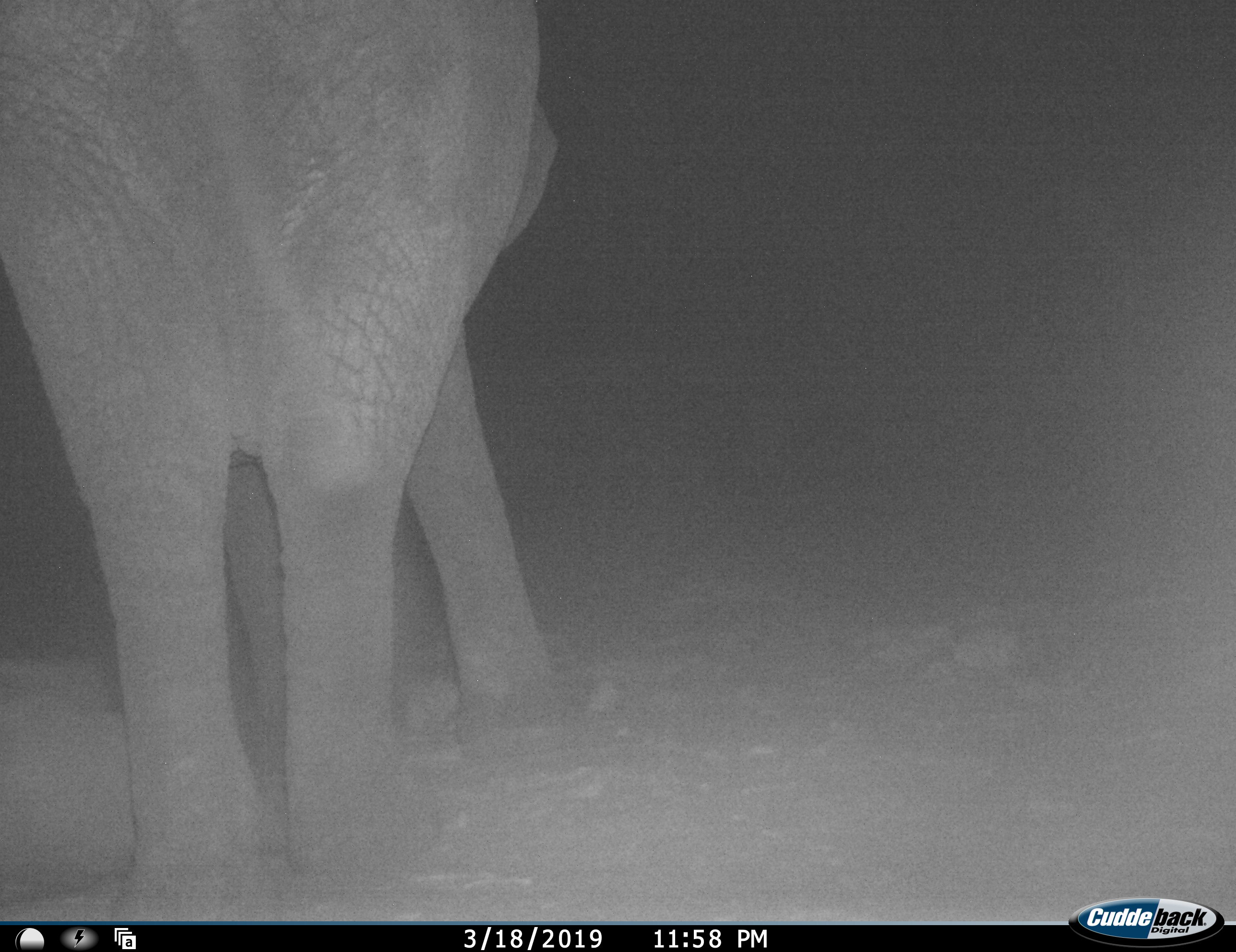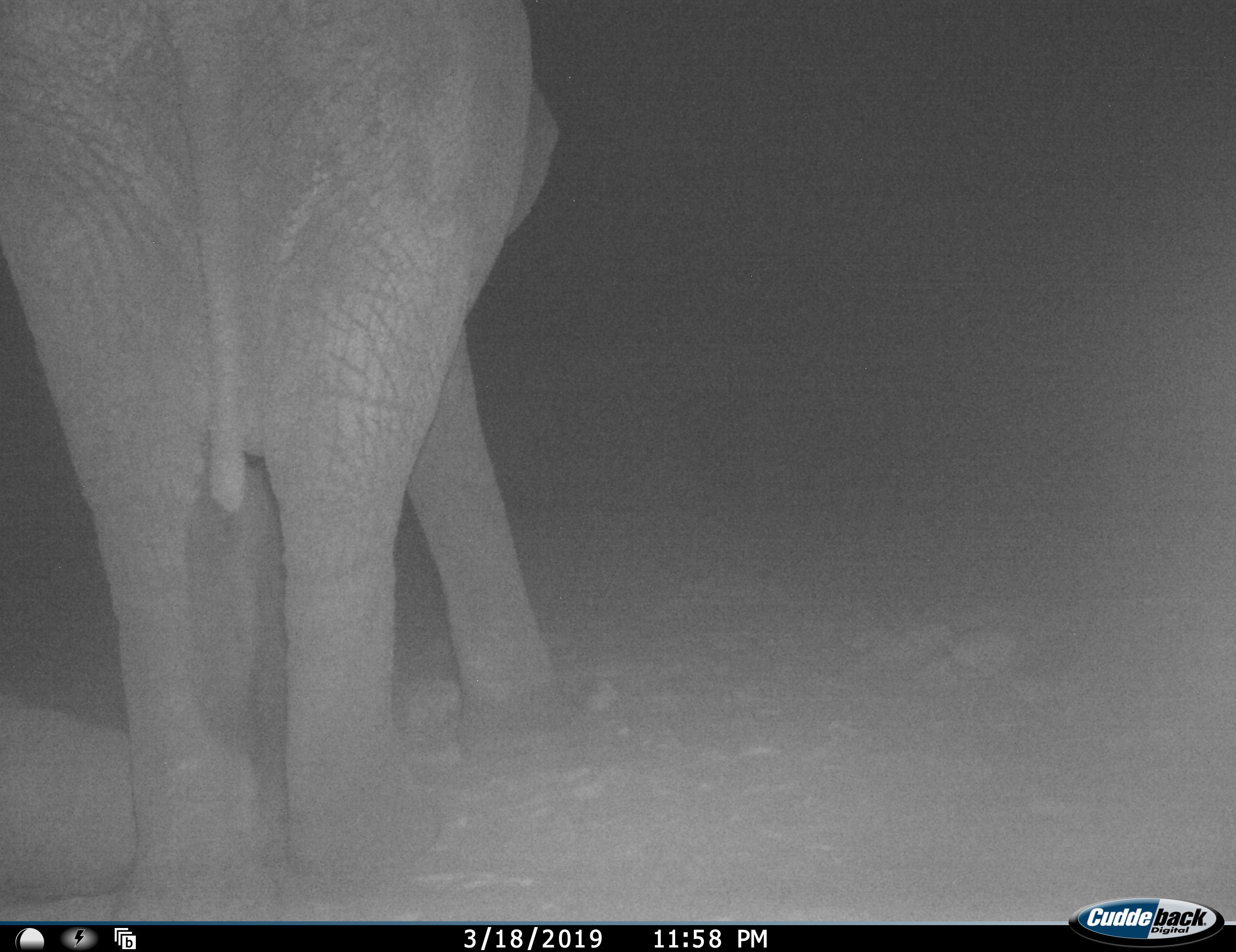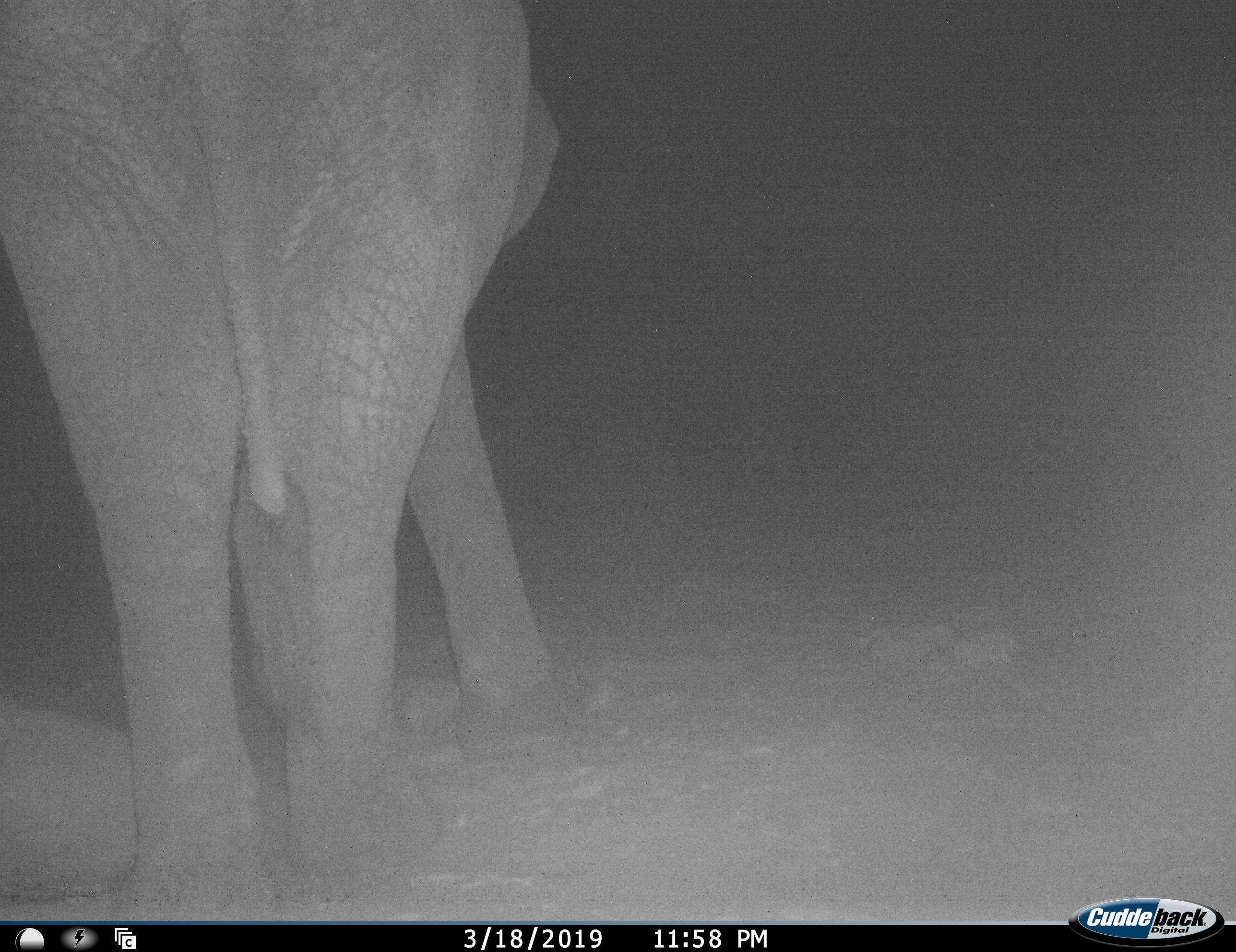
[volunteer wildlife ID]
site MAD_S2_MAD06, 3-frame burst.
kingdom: Animalia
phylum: Chordata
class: Mammalia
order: Proboscidea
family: Elephantidae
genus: Loxodonta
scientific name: Loxodonta africana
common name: african bush elephant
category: elephant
Elephant (african bush elephant) (Loxodonta africana), count 1. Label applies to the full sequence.